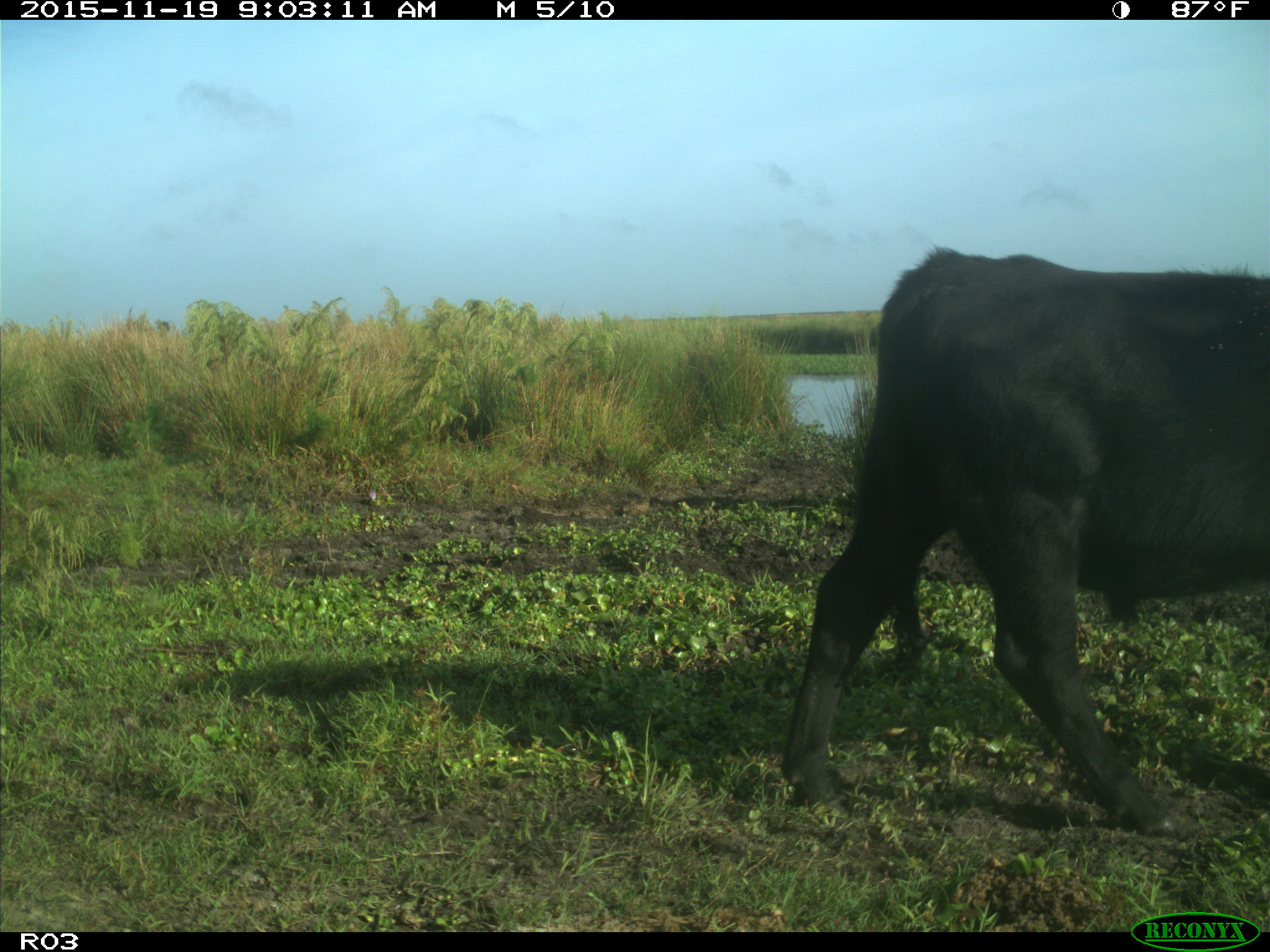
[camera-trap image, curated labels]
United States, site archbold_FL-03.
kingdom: Animalia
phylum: Chordata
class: Mammalia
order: Artiodactyla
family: Bovidae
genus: Bos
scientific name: Bos taurus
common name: domestic cow